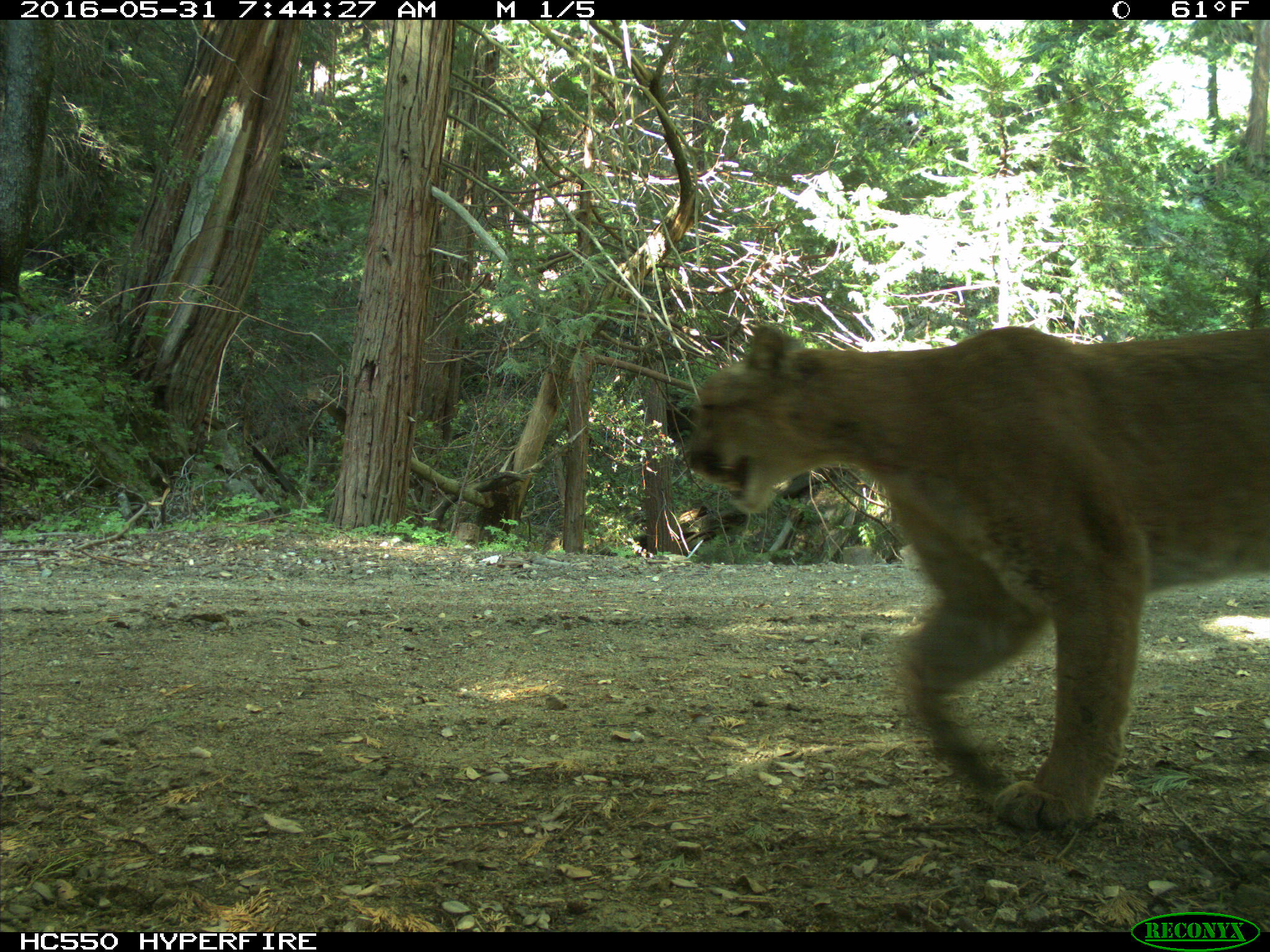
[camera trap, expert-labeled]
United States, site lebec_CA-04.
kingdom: Animalia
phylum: Chordata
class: Mammalia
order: Carnivora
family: Felidae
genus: Puma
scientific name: Puma concolor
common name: mountain lion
Puma concolor (mountain lion).